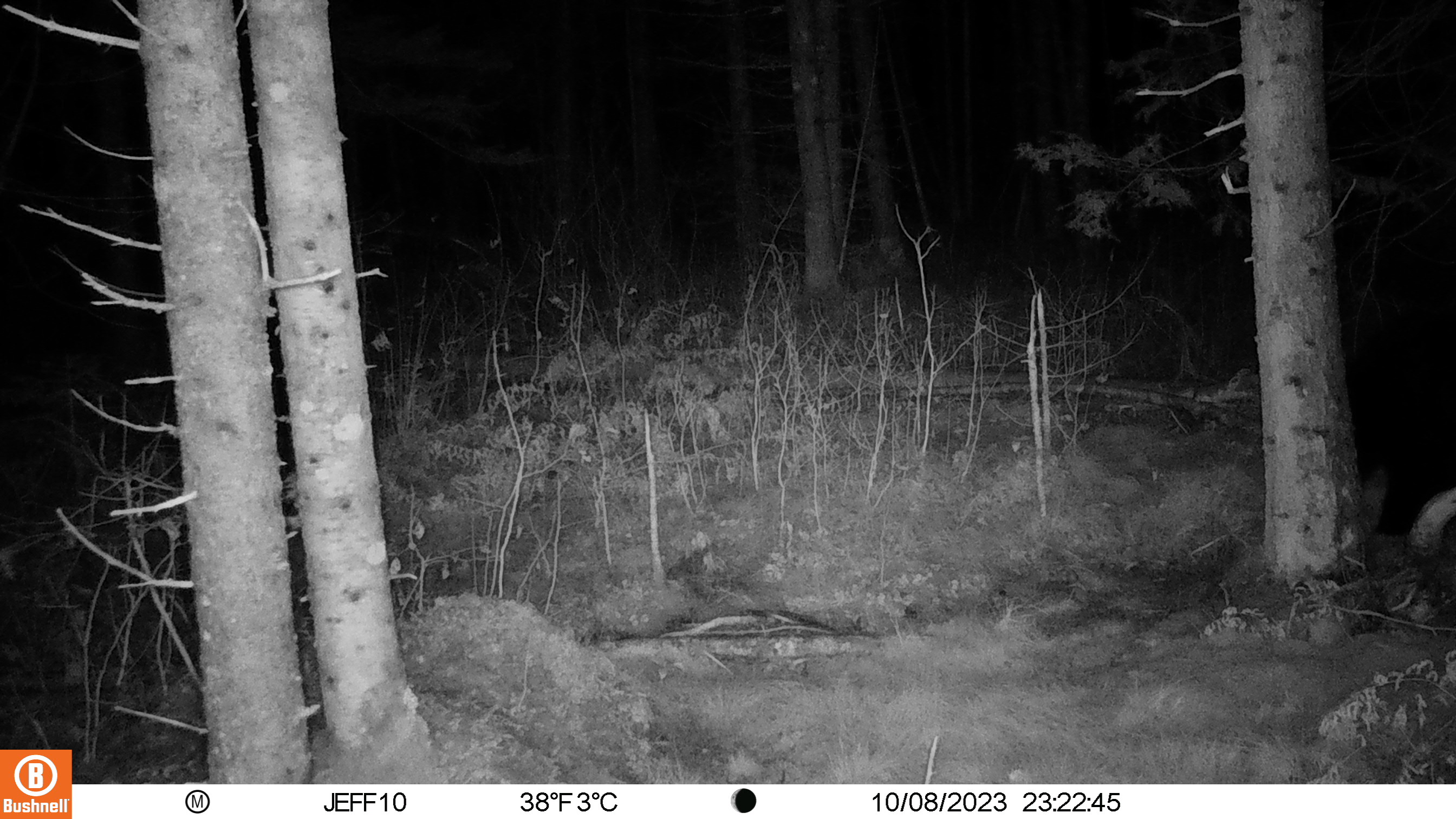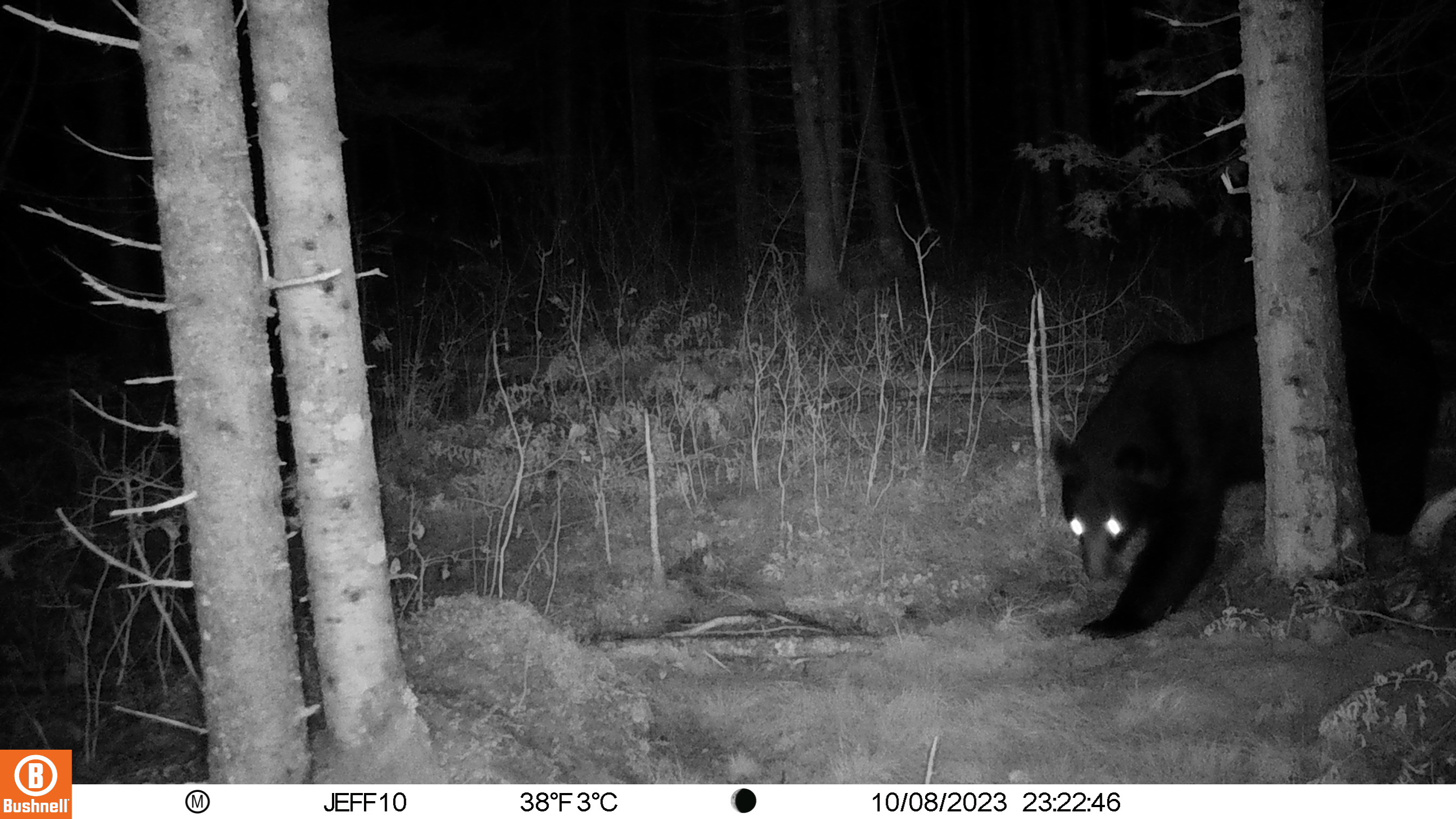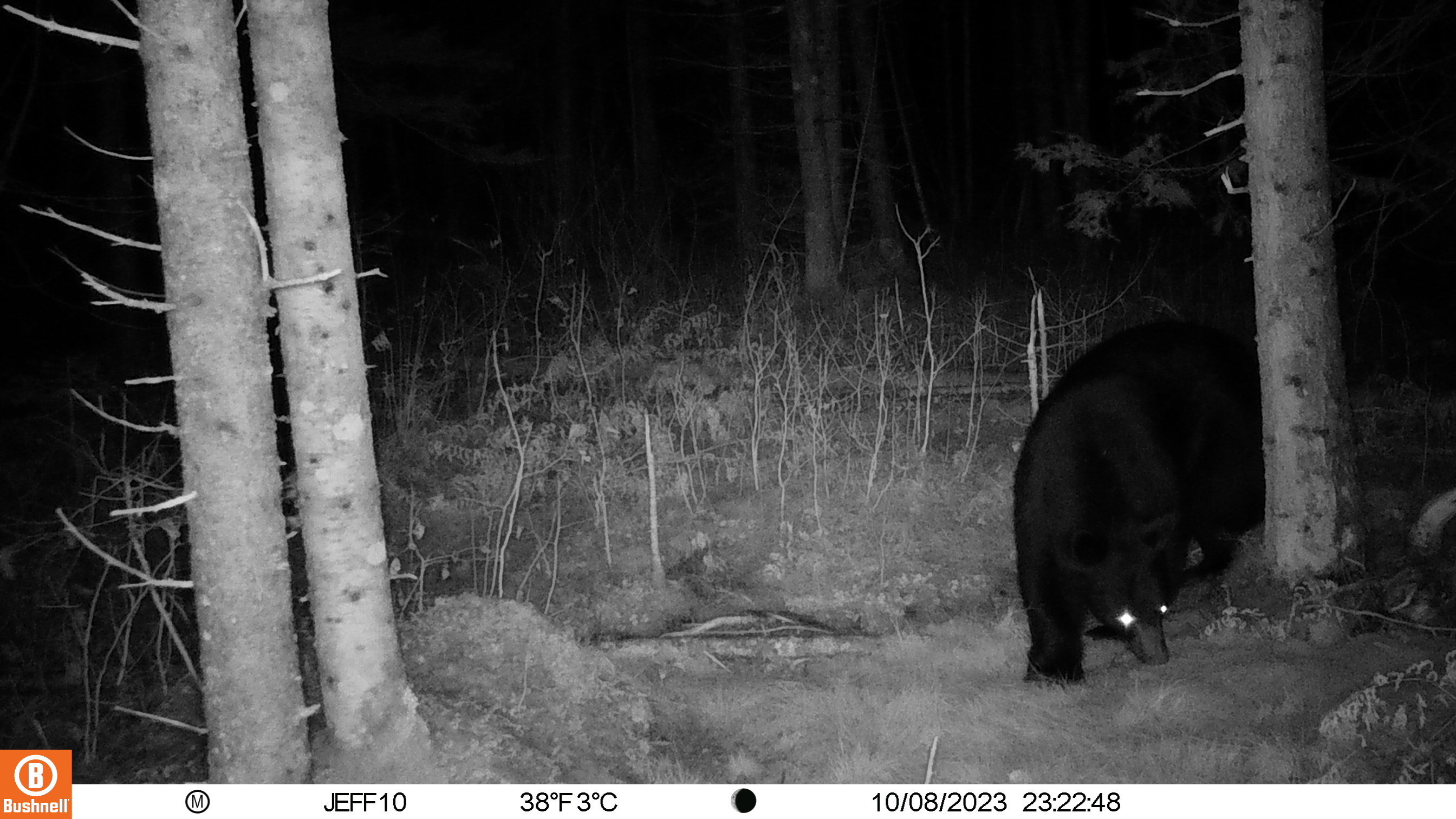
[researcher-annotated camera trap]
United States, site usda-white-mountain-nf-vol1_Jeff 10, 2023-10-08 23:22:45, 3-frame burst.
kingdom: Animalia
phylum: Chordata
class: Mammalia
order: Carnivora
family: Ursidae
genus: Ursus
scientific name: Ursus americanus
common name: black bear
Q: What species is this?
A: Black bear (Ursus americanus).